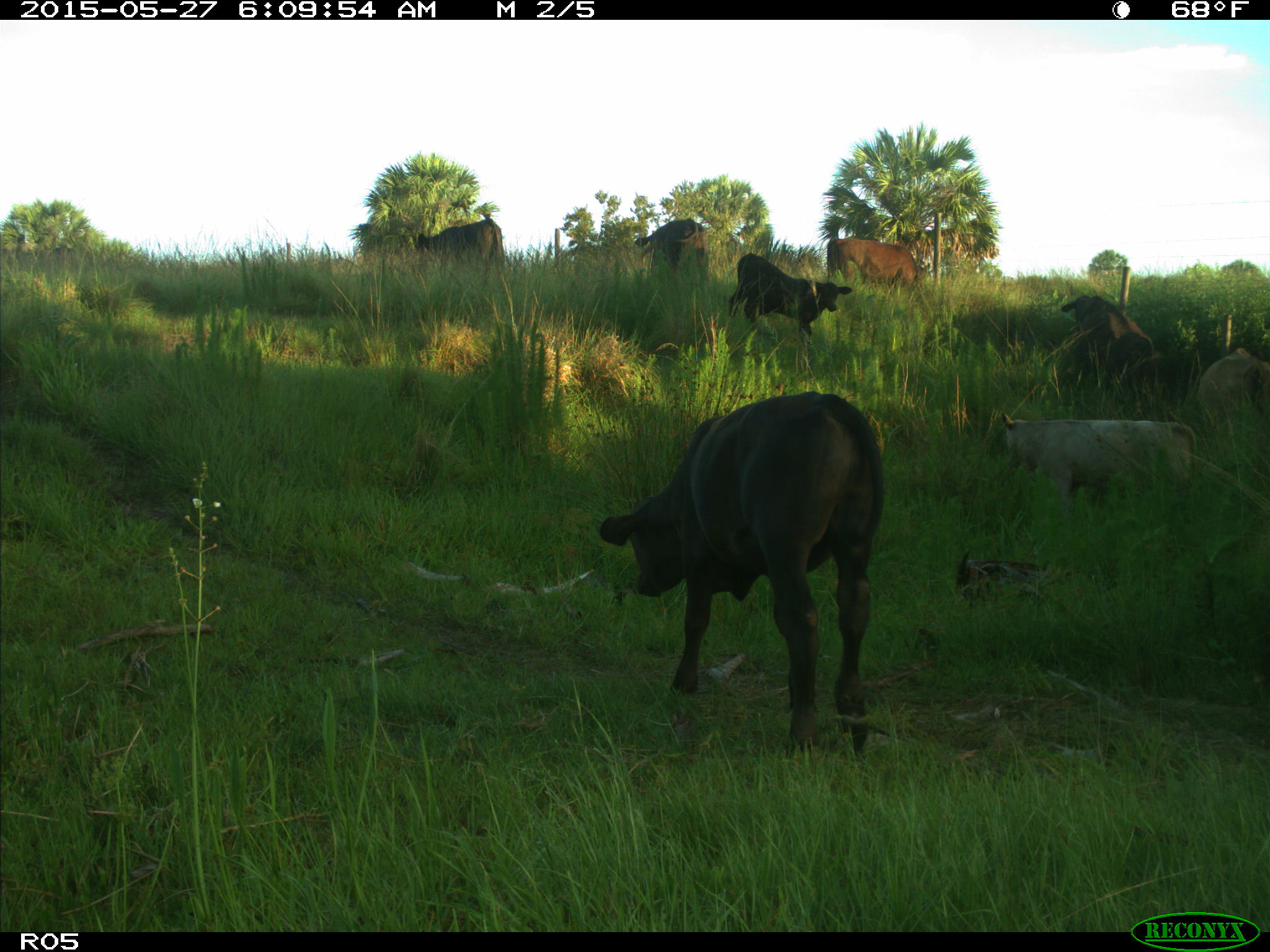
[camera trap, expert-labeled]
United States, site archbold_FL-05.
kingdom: Animalia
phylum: Chordata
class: Mammalia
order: Artiodactyla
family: Bovidae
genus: Bos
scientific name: Bos taurus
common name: domestic cow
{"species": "Bos taurus (domestic cow)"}